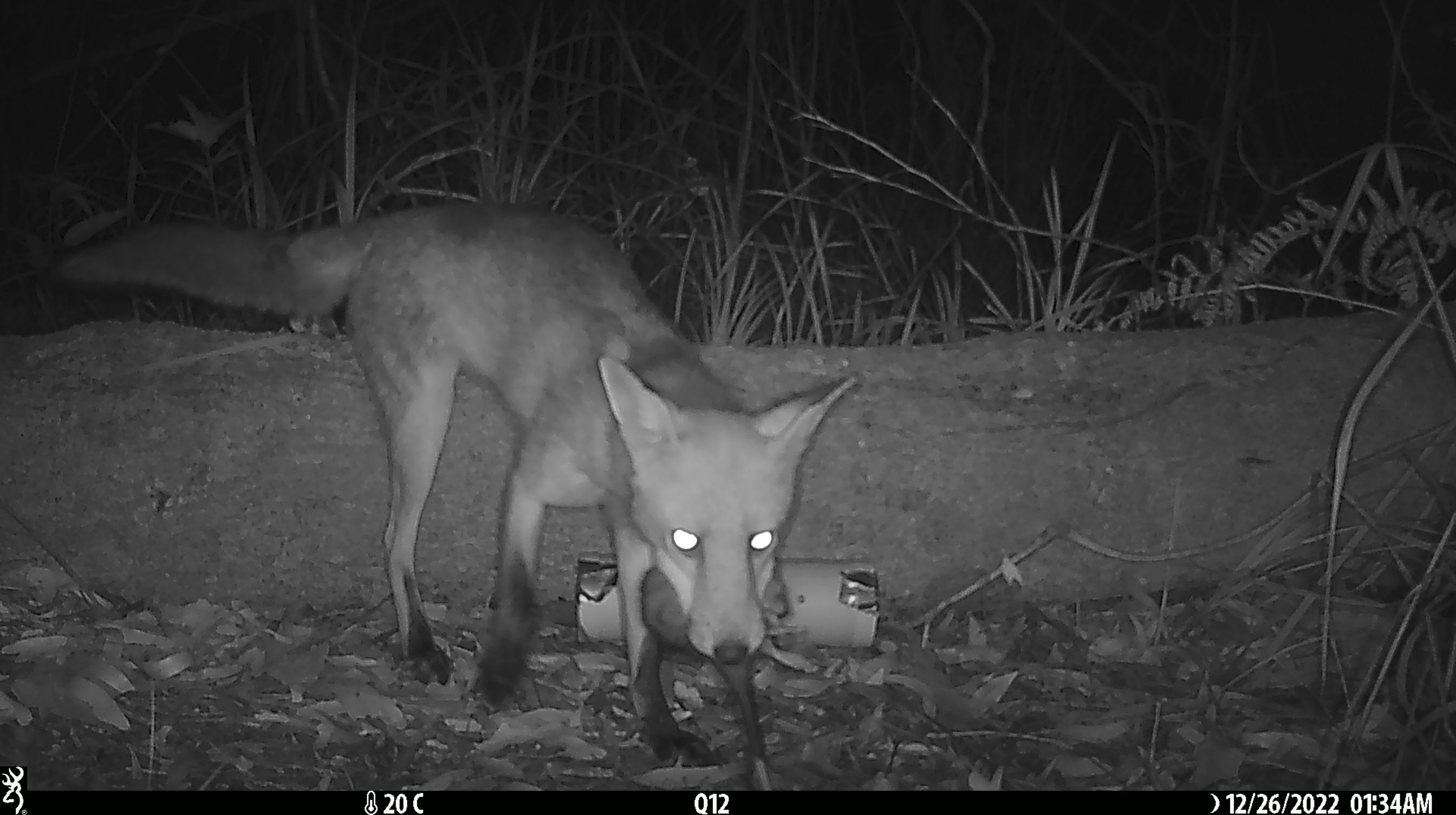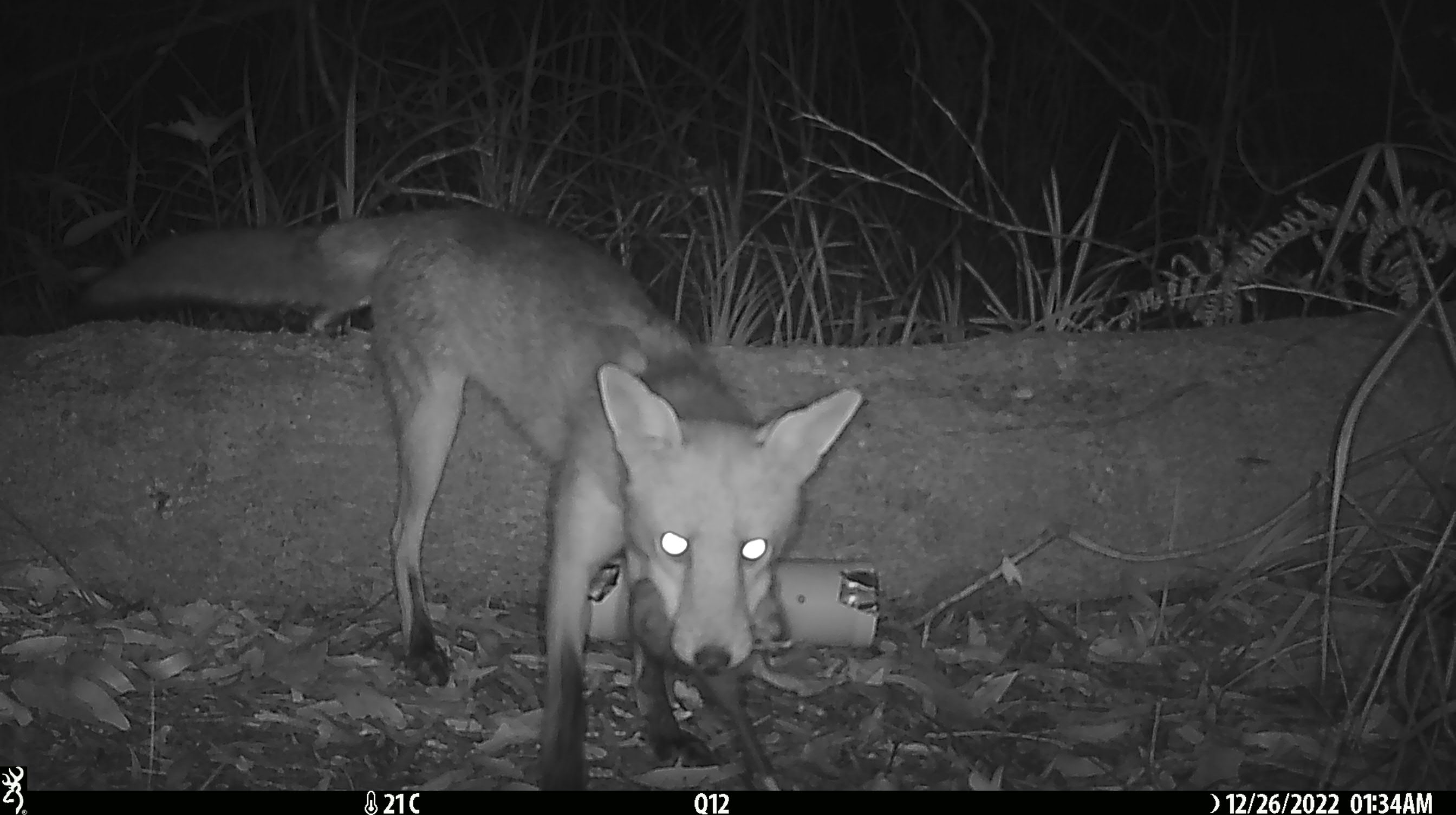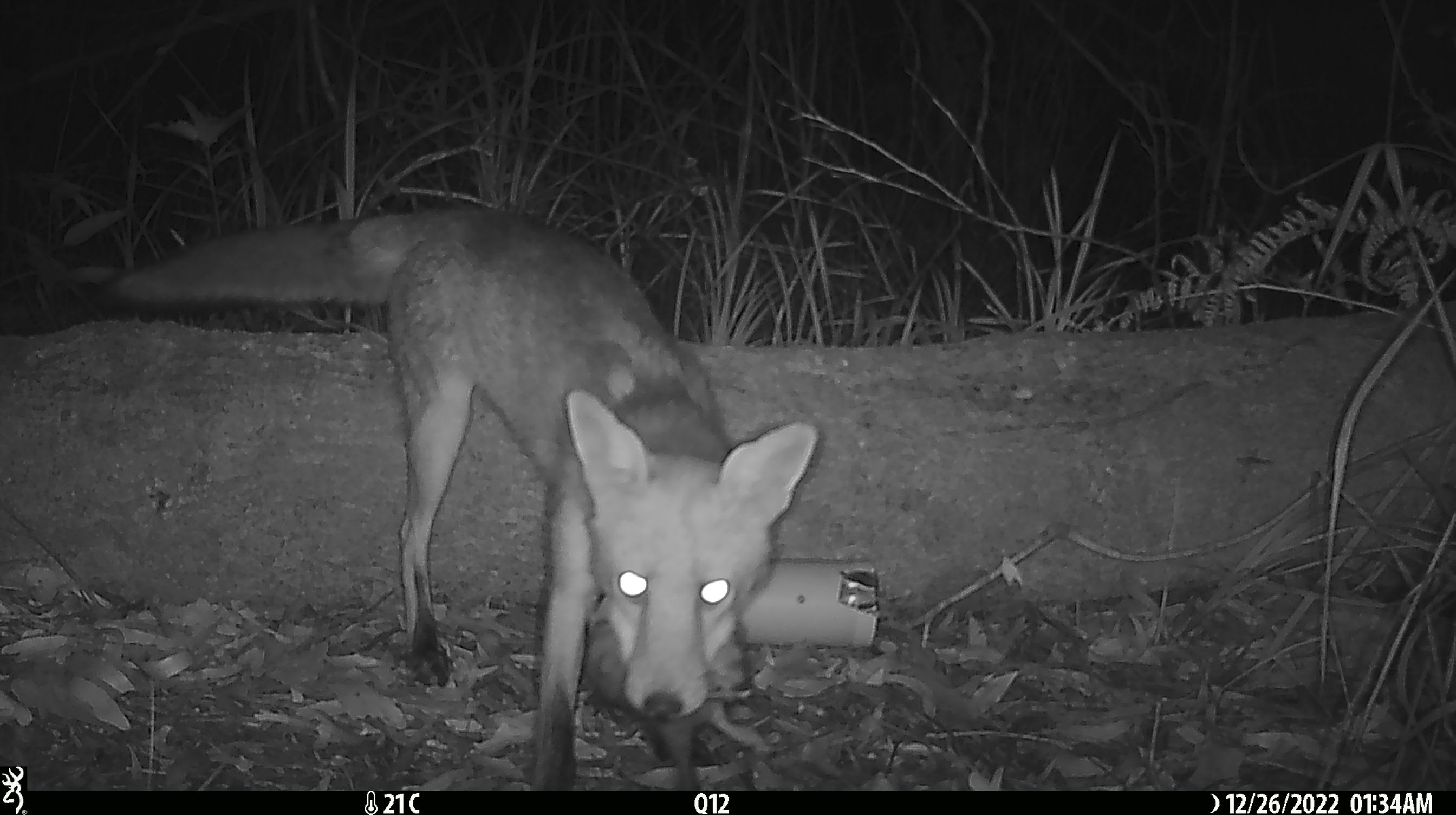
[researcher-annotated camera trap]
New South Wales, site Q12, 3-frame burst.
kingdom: Animalia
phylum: Chordata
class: Mammalia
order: Carnivora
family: Canidae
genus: Vulpes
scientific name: Vulpes vulpes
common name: red fox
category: fox